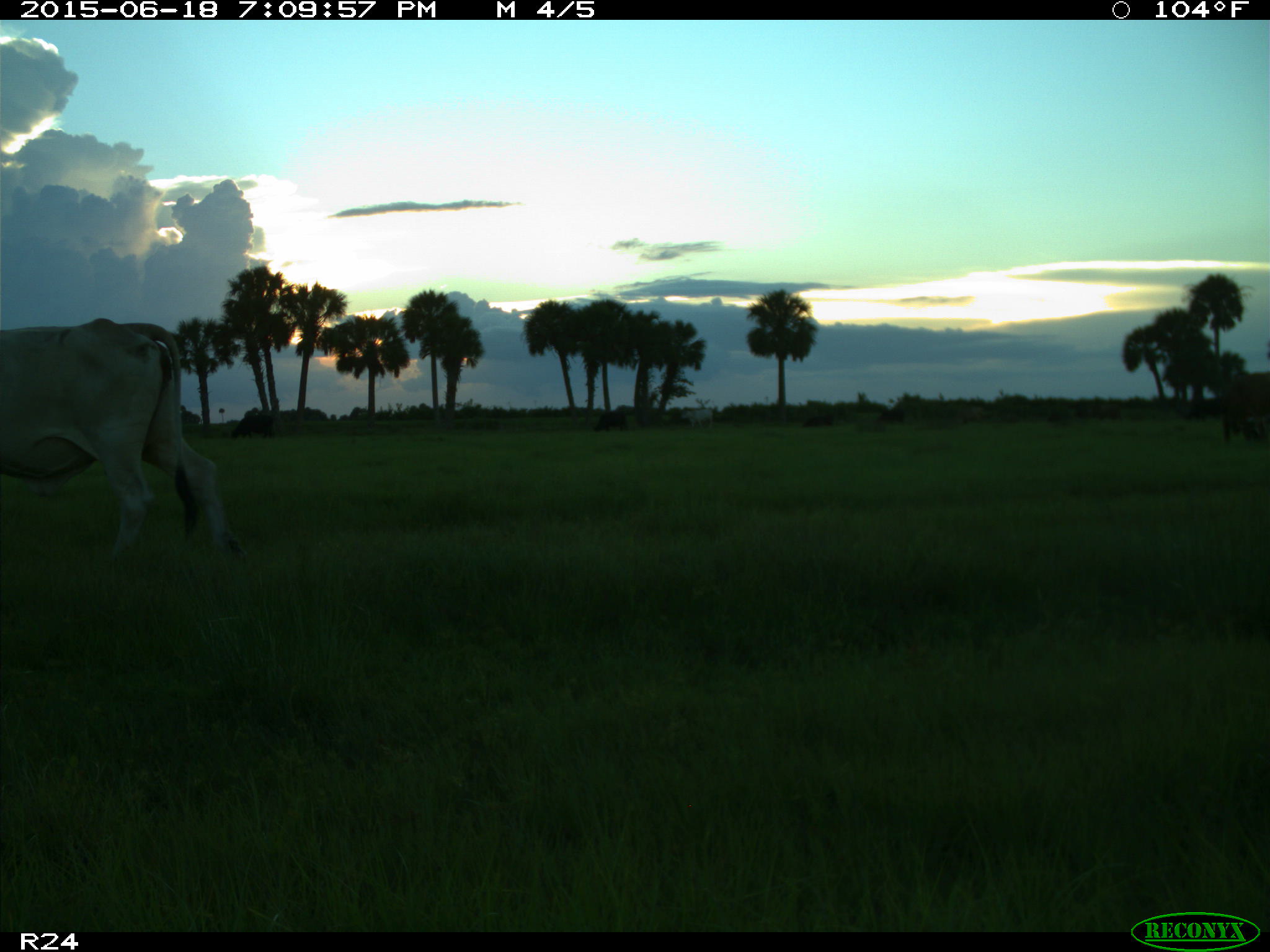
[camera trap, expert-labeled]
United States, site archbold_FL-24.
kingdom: Animalia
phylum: Chordata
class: Mammalia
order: Artiodactyla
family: Bovidae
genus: Bos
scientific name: Bos taurus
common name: domestic cow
Bos taurus (domestic cow).